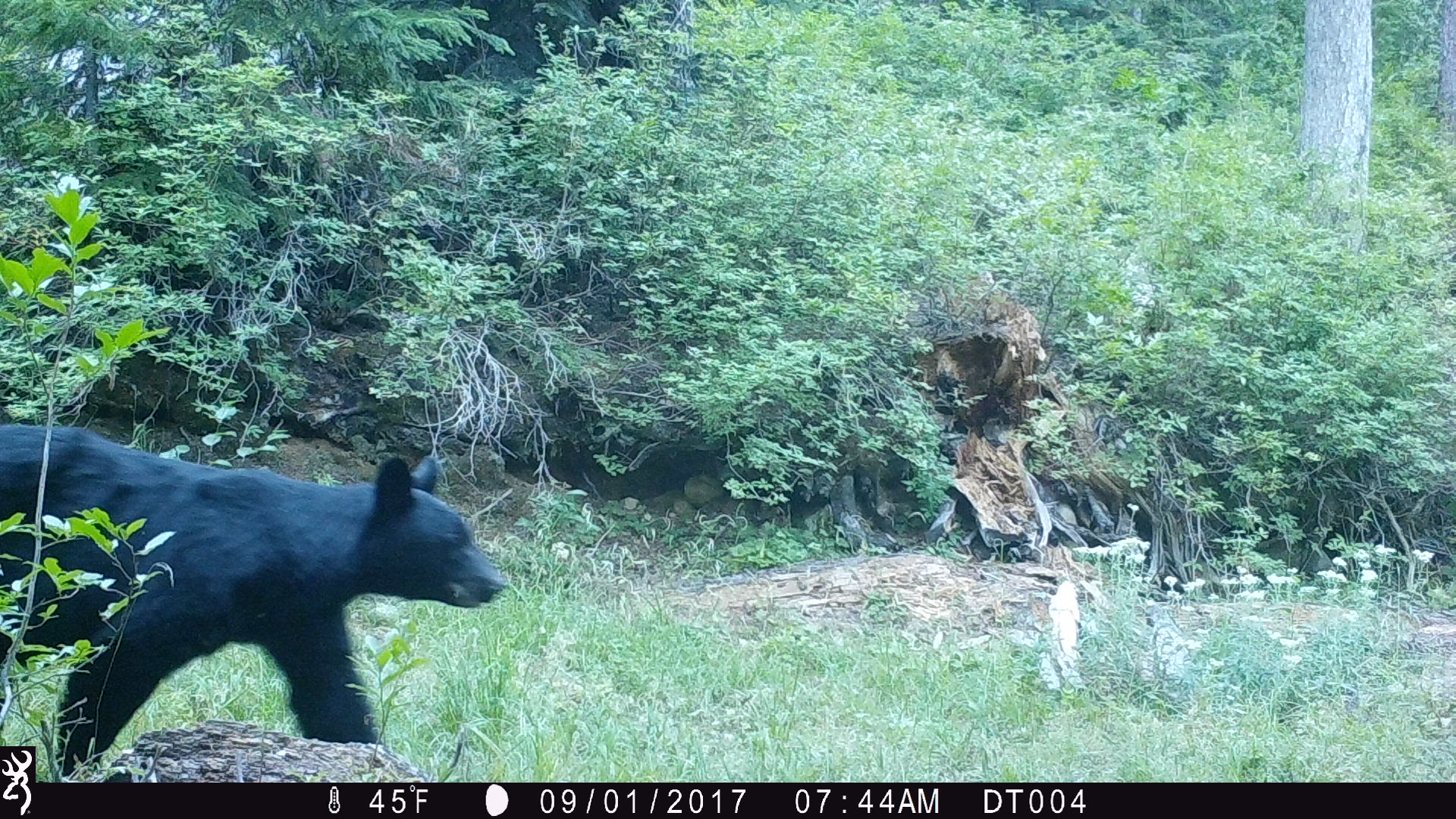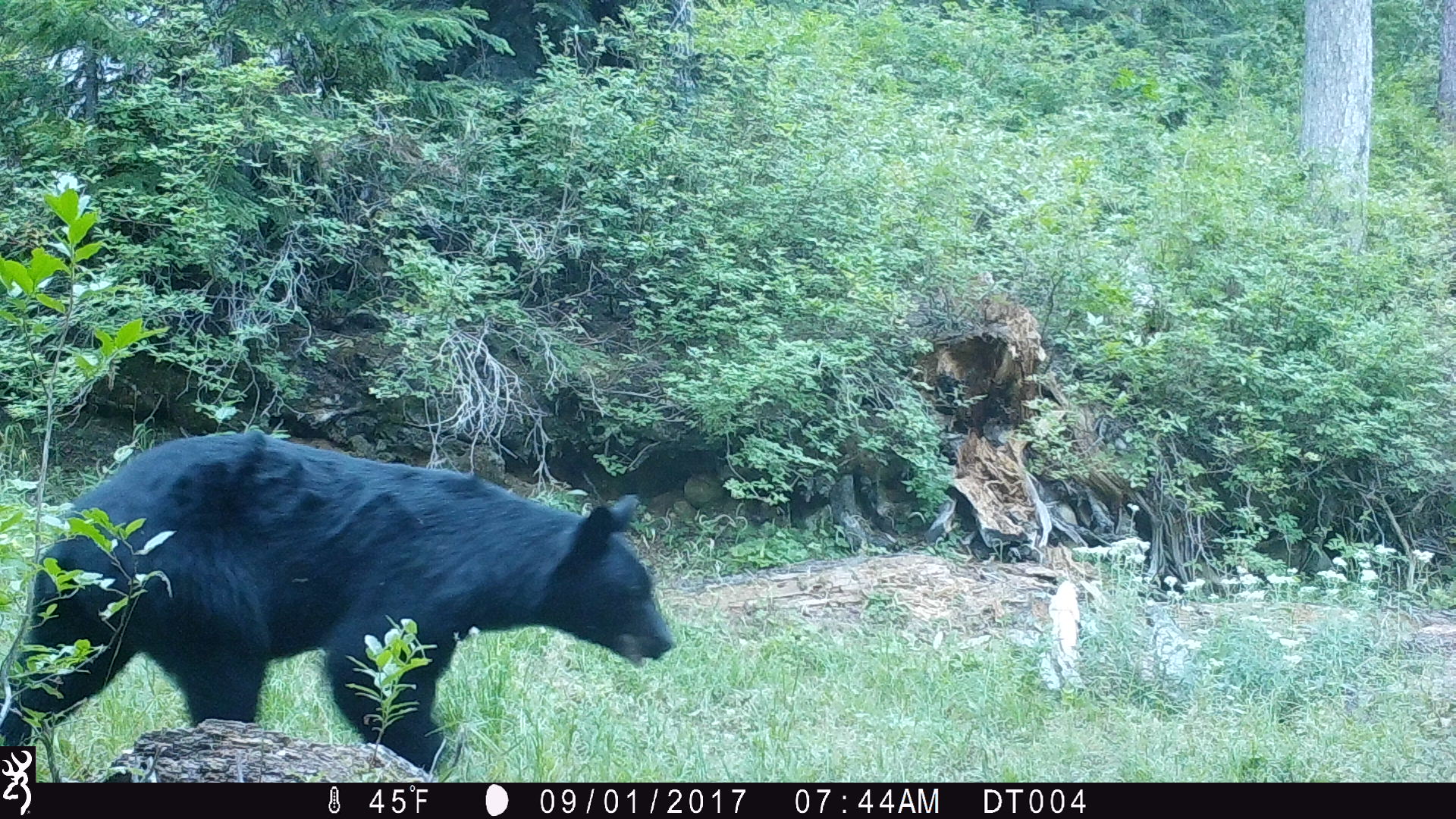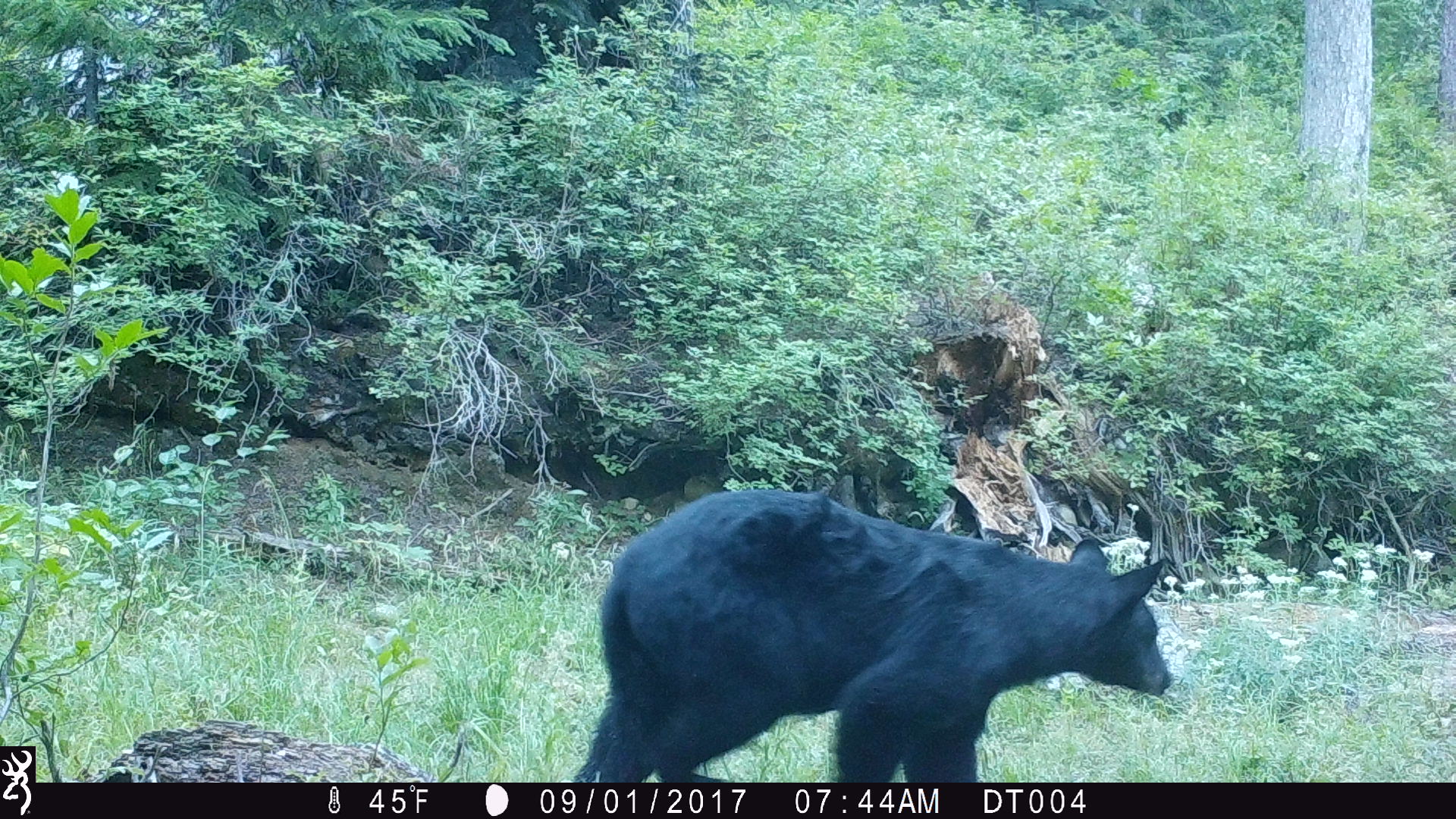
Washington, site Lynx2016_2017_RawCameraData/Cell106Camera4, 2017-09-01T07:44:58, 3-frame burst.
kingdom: Animalia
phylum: Chordata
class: Mammalia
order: Carnivora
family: Ursidae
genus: Ursus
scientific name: Ursus americanus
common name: american black bear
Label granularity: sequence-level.